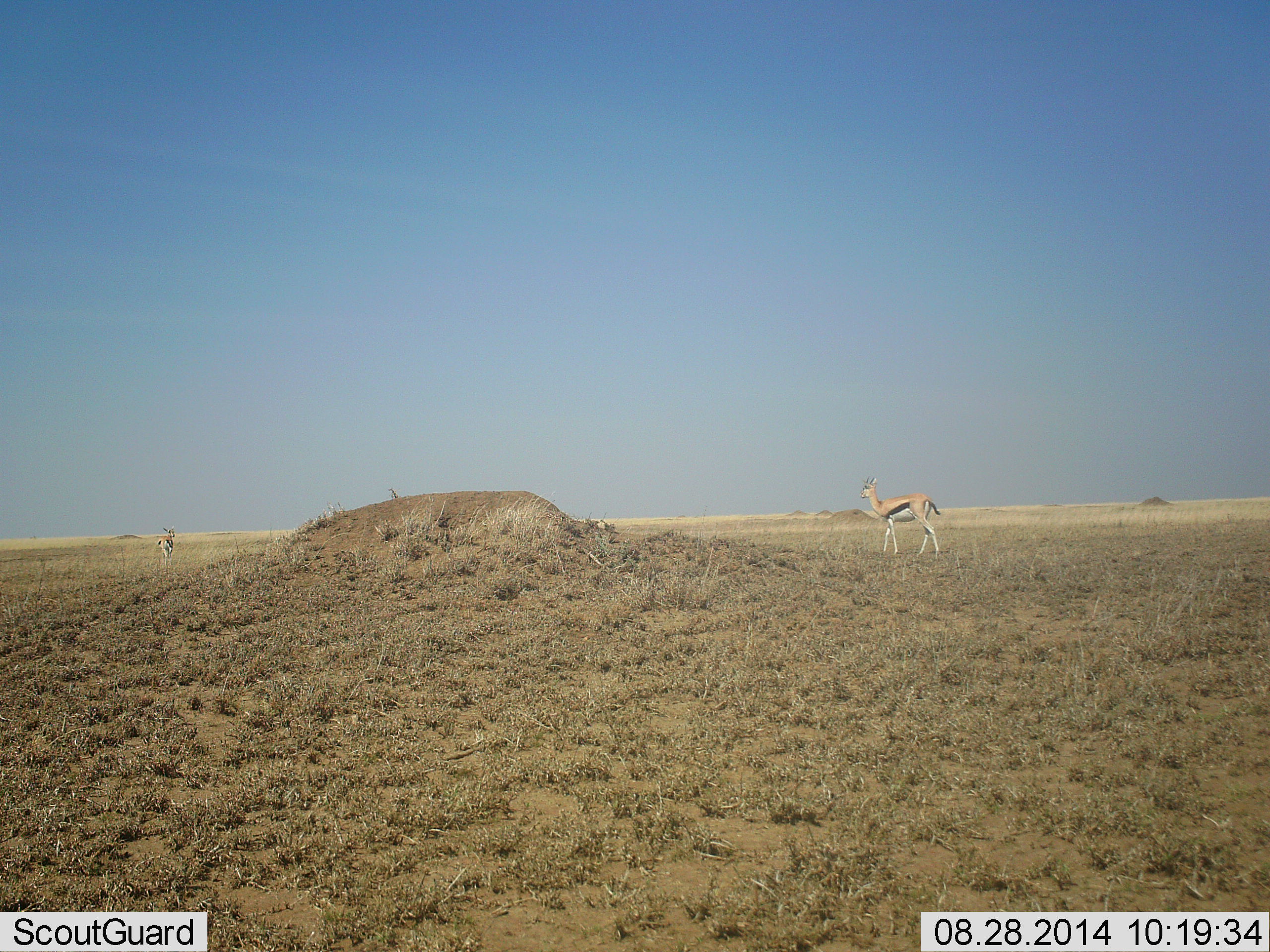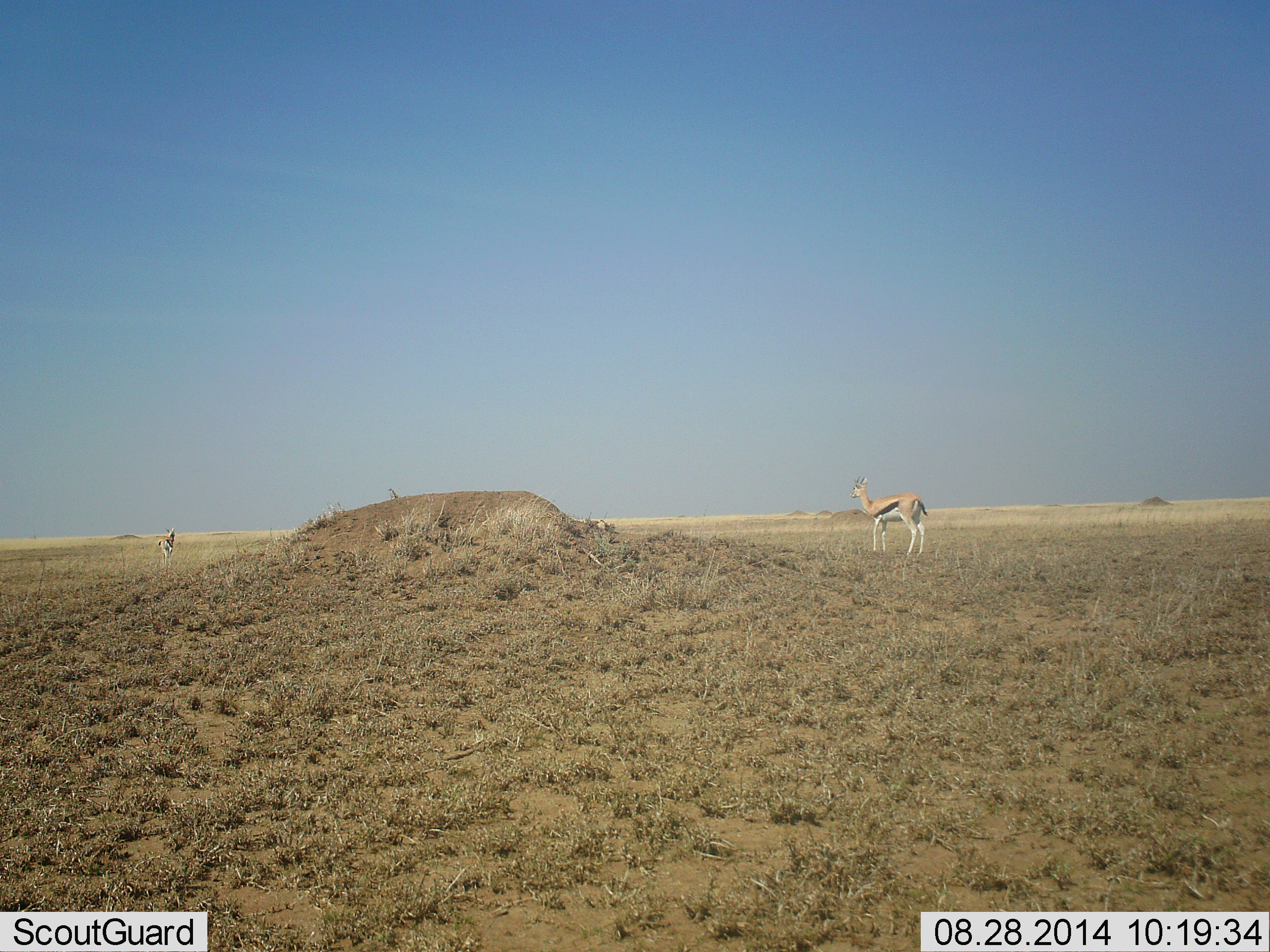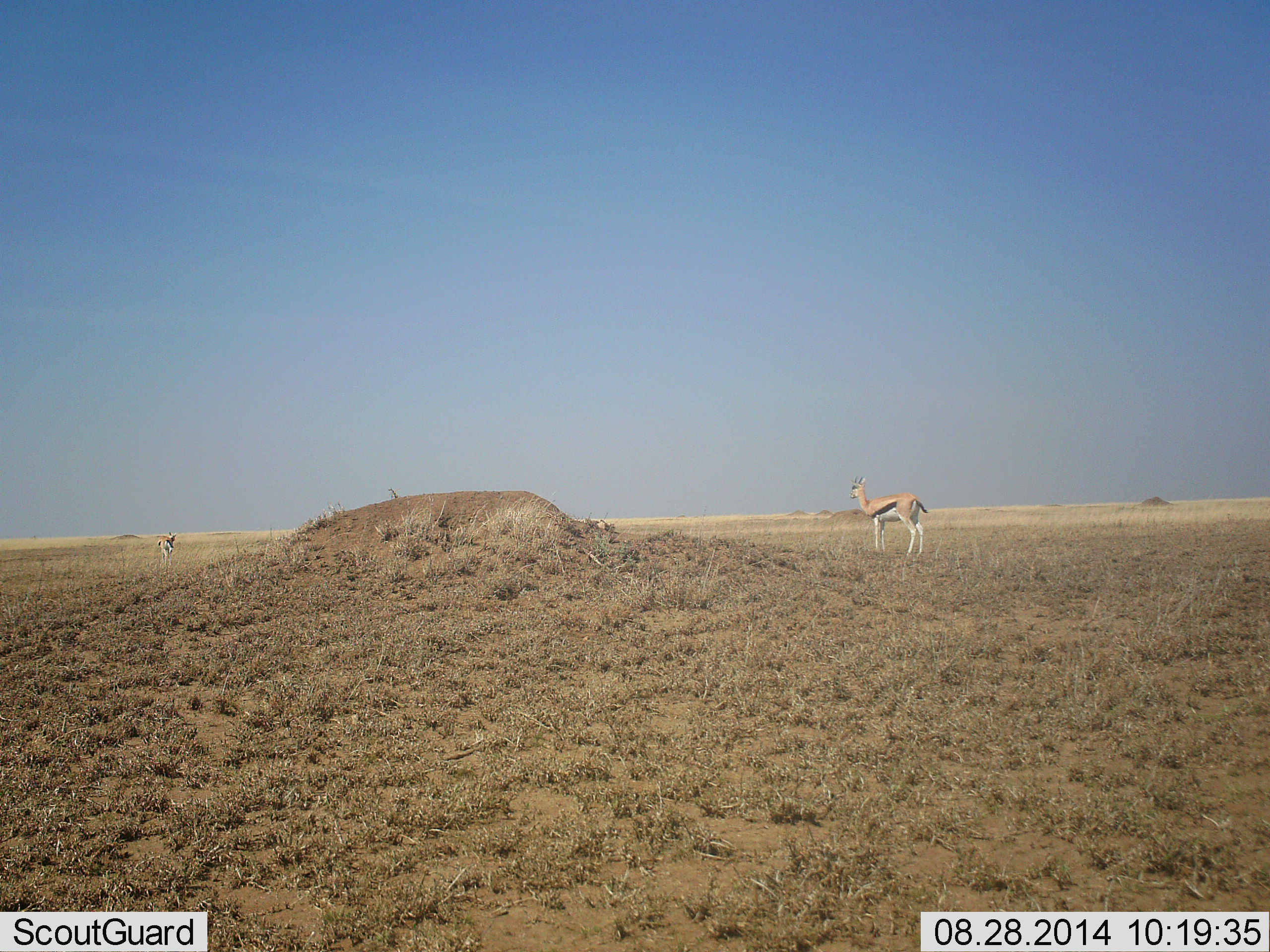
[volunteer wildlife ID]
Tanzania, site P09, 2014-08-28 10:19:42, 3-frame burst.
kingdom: Animalia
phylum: Chordata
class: Mammalia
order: Artiodactyla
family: Bovidae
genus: Eudorcas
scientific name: Eudorcas thomsonii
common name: thomson's gazelle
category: gazellethomsons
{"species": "gazellethomsons (thomson's gazelle) (Eudorcas thomsonii)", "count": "2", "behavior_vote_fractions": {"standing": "90%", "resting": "10%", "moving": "20%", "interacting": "0%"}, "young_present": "0%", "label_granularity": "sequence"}